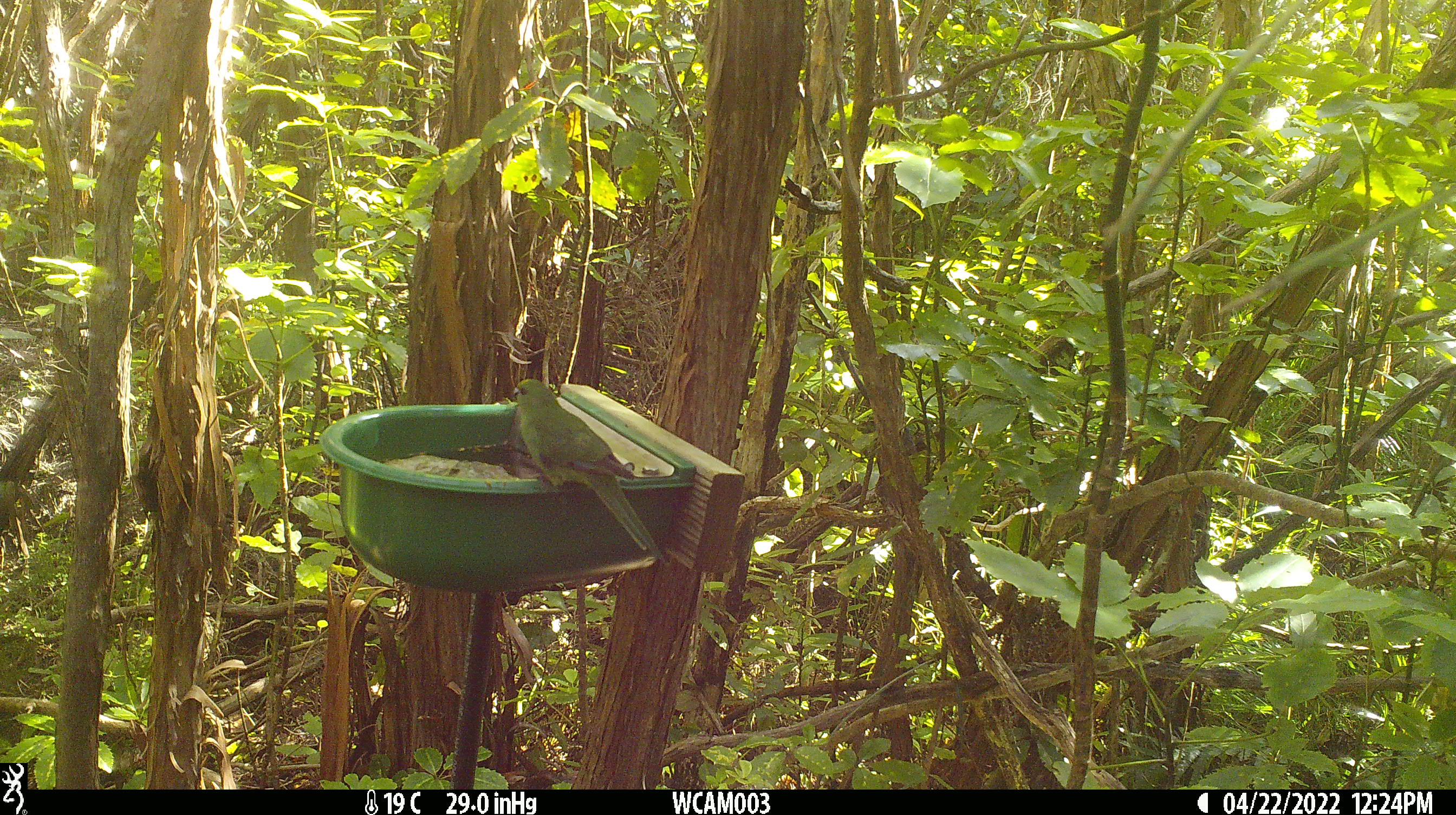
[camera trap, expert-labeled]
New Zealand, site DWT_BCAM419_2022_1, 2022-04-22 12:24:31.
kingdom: Animalia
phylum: Chordata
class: Aves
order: Psittaciformes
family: Psittaculidae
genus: Cyanoramphus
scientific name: Cyanoramphus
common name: parakeet